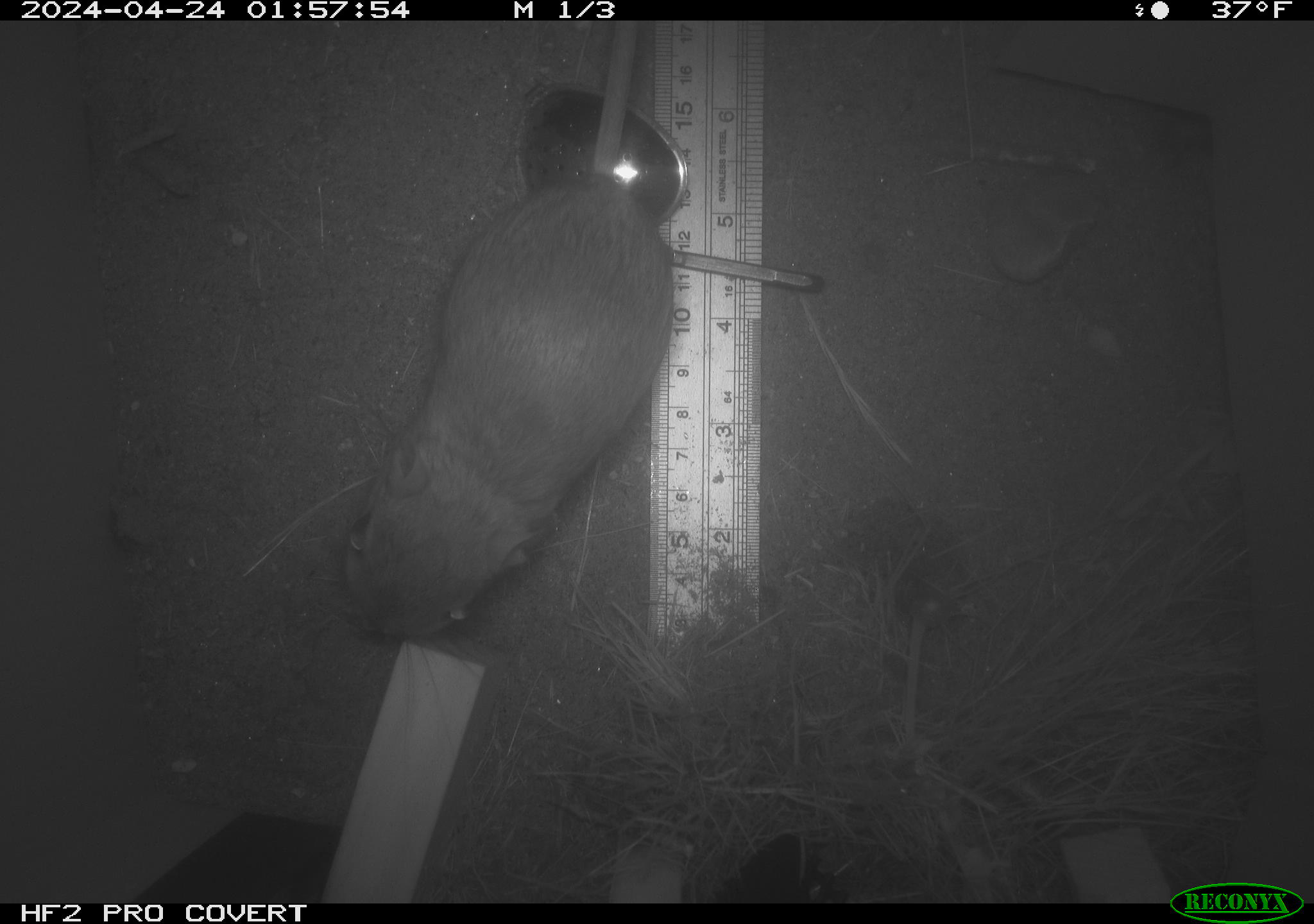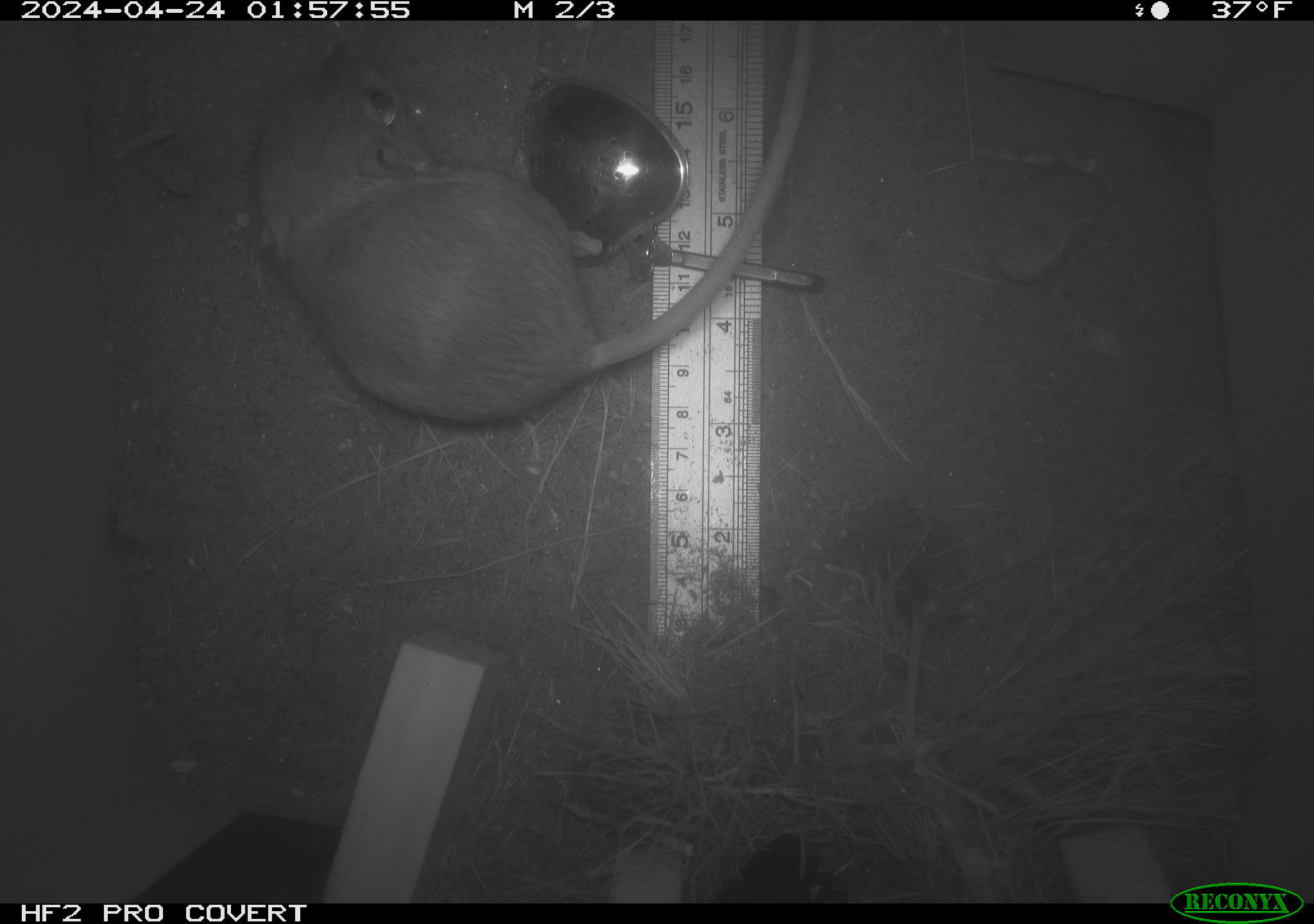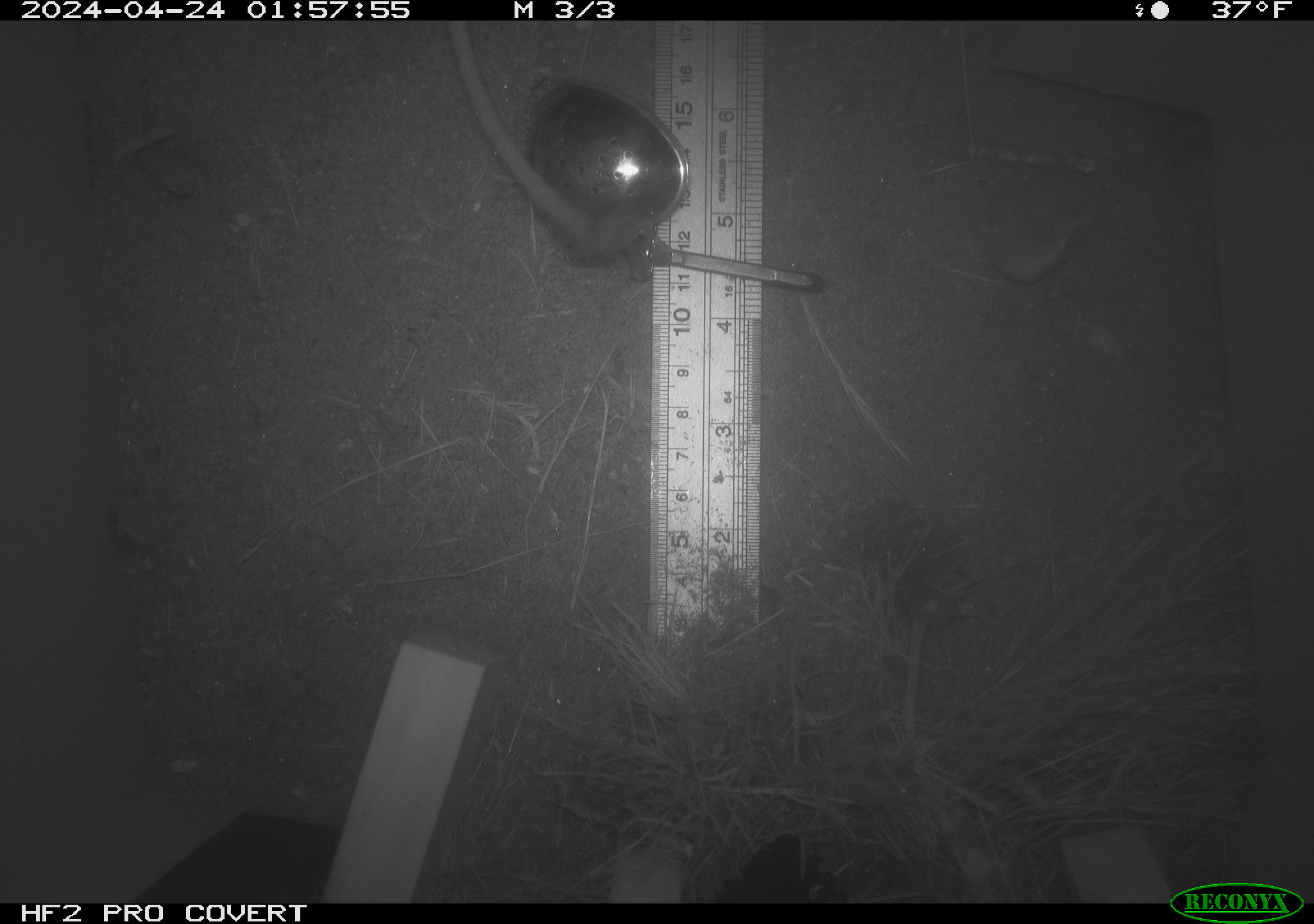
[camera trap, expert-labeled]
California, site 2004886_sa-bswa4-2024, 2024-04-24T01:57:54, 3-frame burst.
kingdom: Animalia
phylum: Chordata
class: Mammalia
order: Rodentia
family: Heteromyidae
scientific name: Heteromyidae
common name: kangaroo rats and pocket mice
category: heteromyidae family